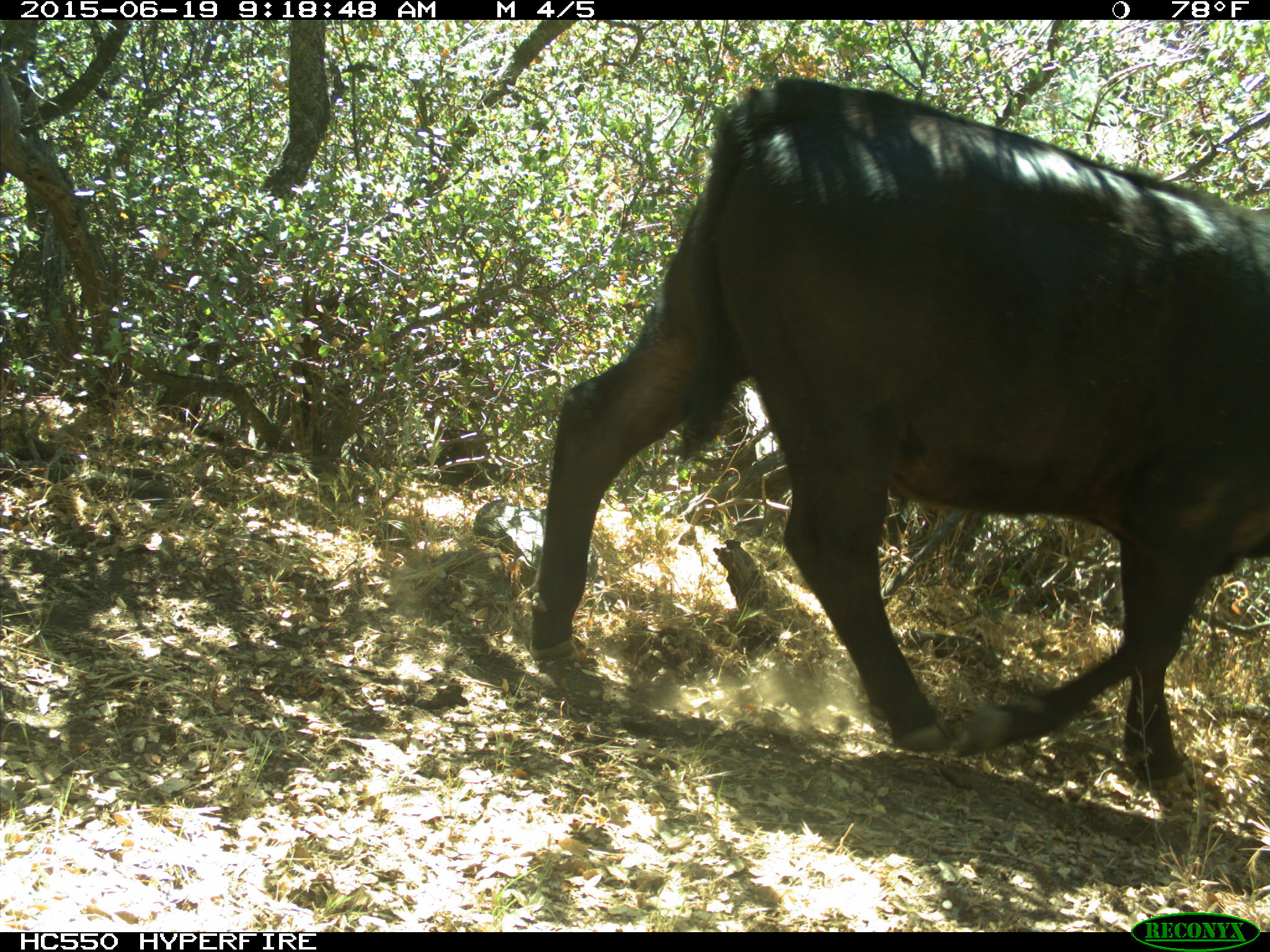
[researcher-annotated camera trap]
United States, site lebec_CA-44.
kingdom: Animalia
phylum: Chordata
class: Mammalia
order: Artiodactyla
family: Bovidae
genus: Bos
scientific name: Bos taurus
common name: domestic cow